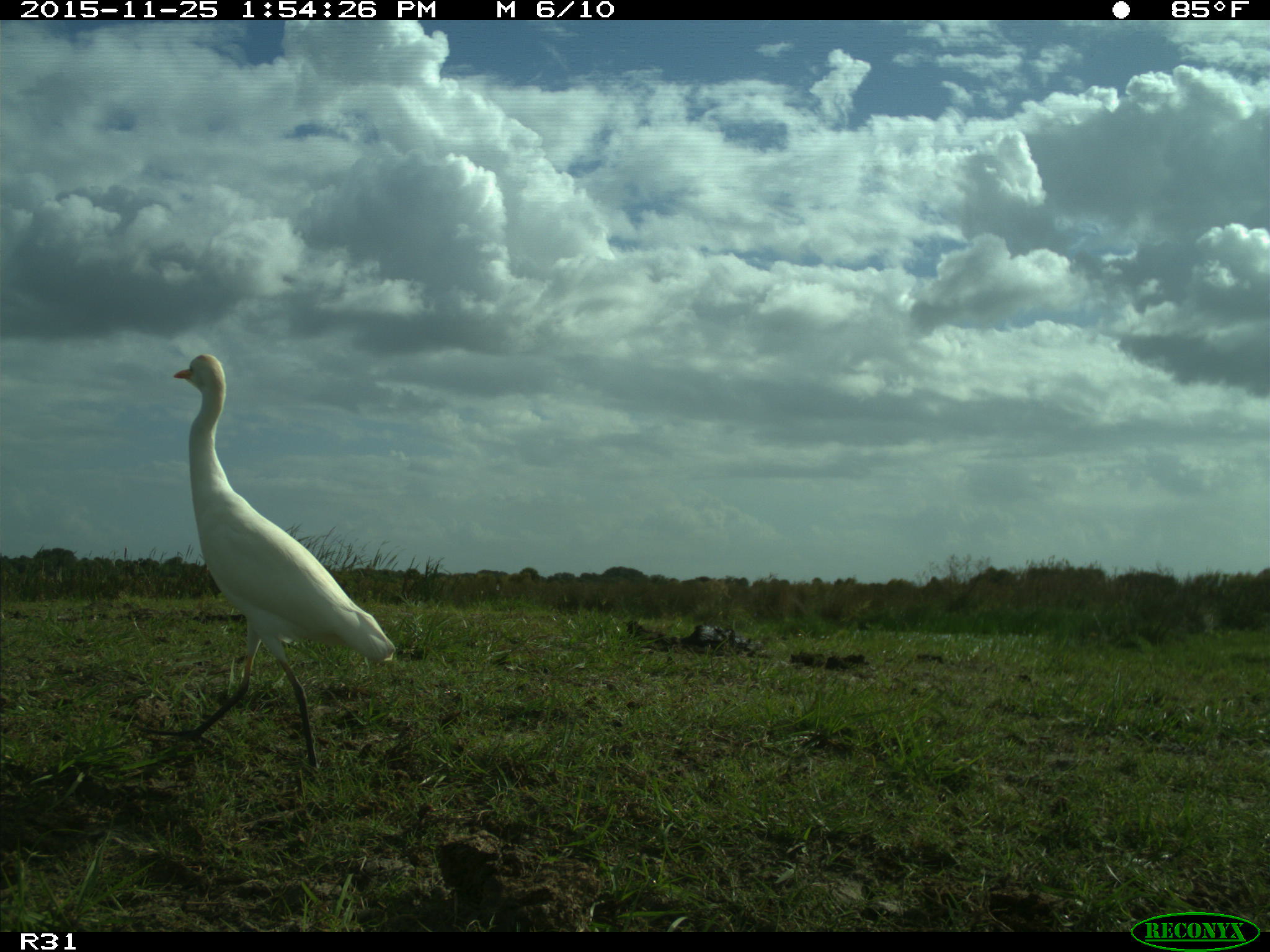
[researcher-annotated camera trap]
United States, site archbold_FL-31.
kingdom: Animalia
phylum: Chordata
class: Aves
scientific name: Aves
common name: birds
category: unidentified bird